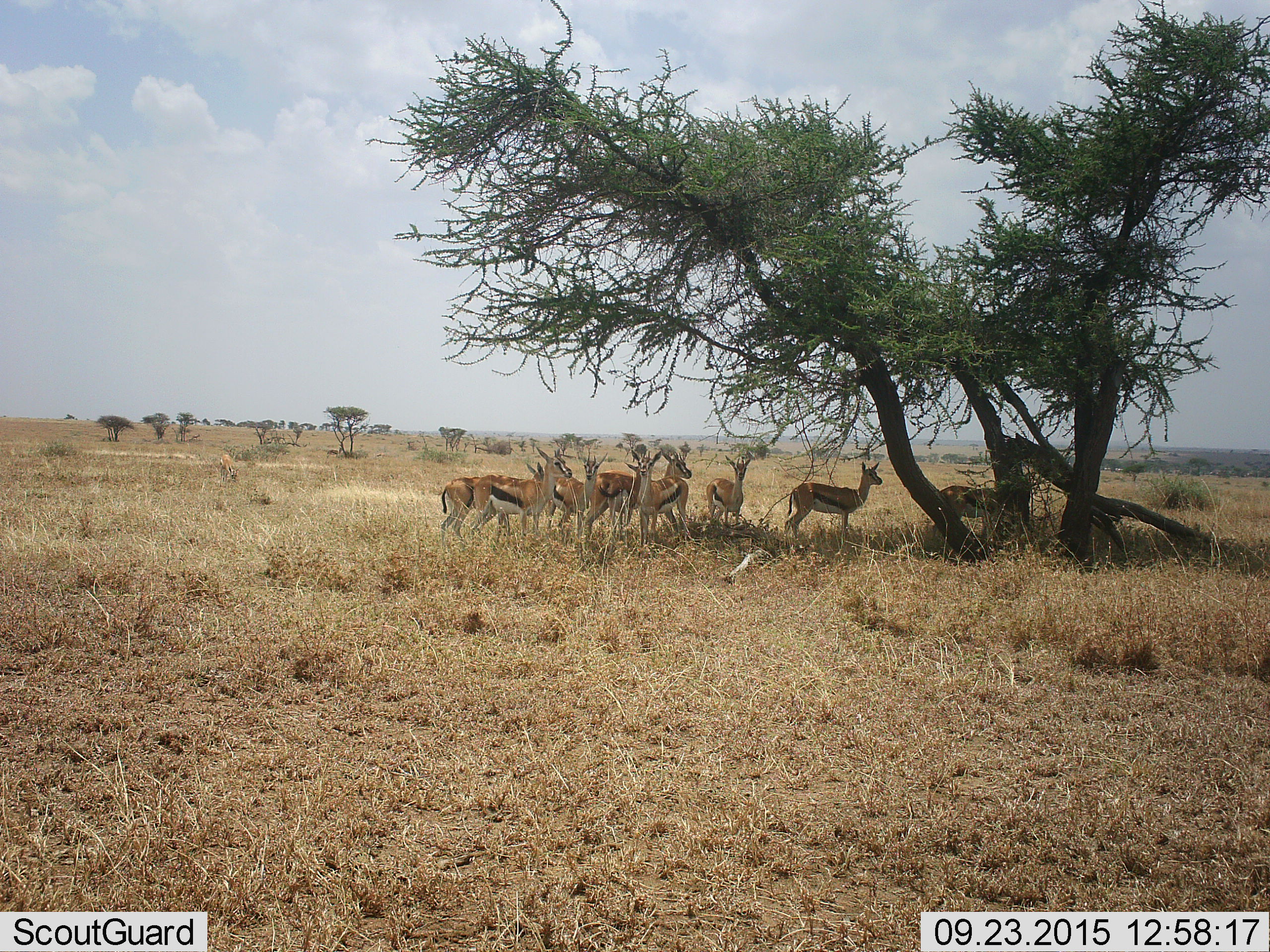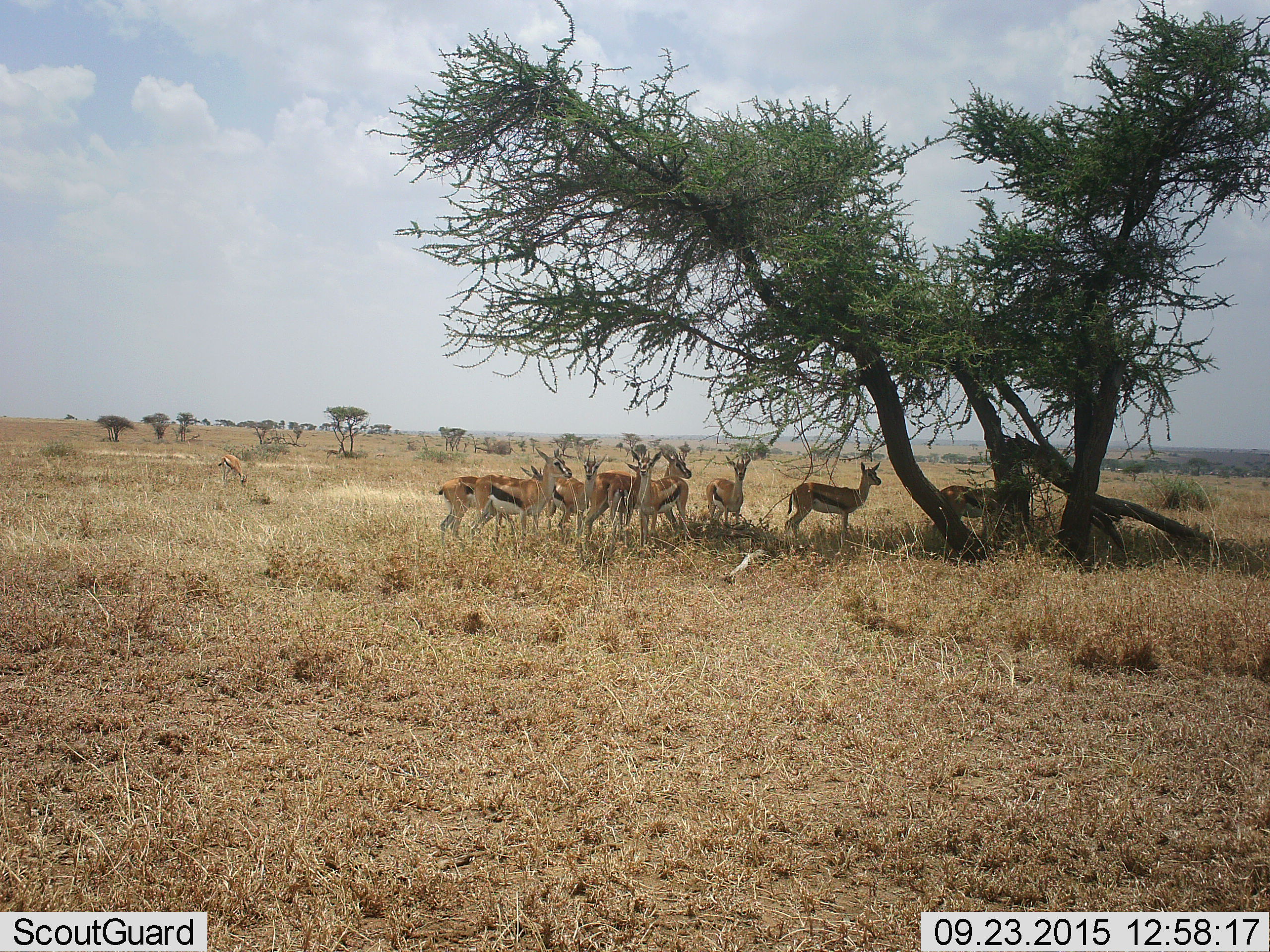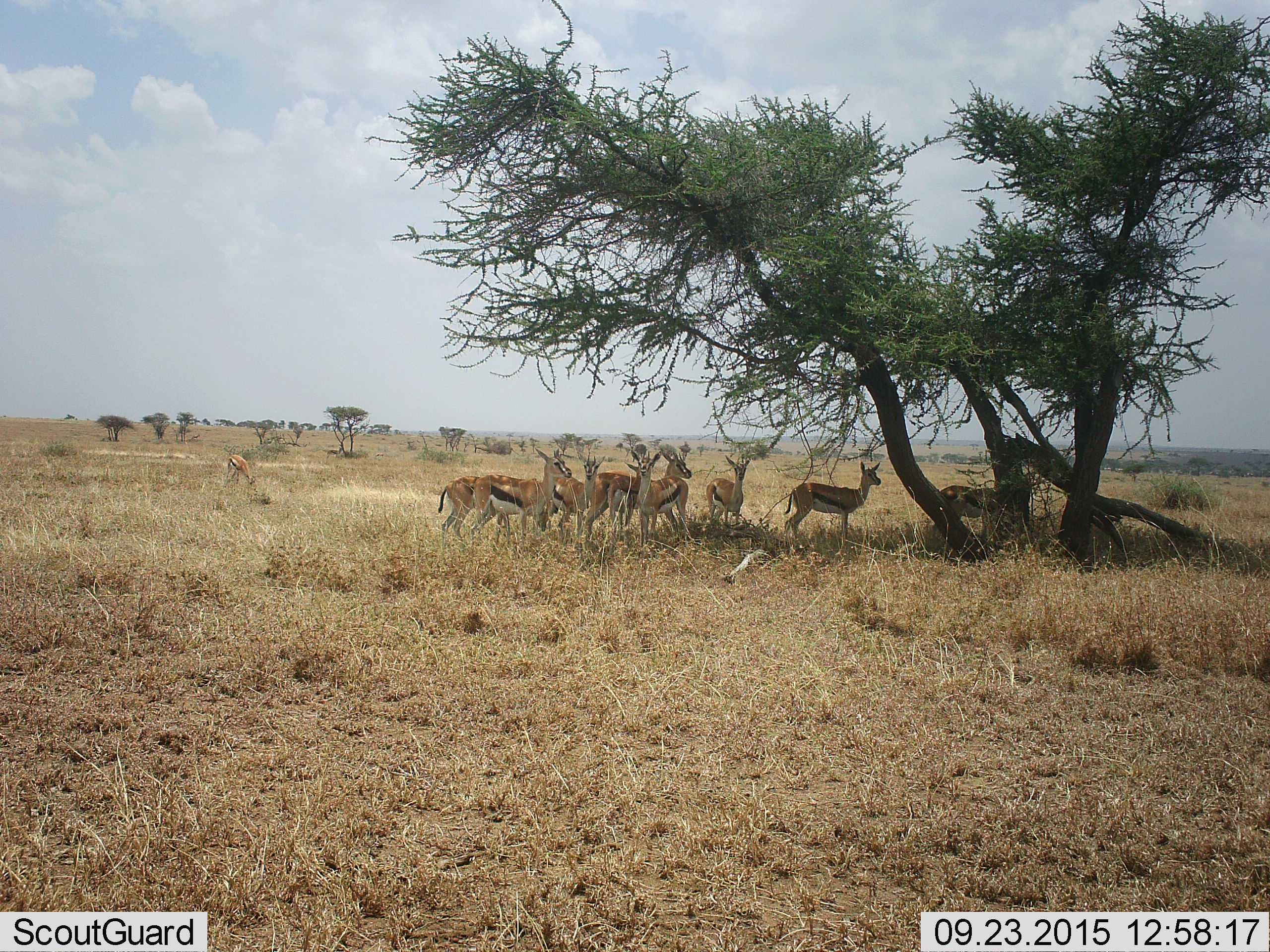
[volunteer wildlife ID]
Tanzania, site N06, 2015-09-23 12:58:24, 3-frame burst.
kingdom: Animalia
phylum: Chordata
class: Mammalia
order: Artiodactyla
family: Bovidae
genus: Eudorcas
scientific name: Eudorcas thomsonii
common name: thomson's gazelle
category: gazellethomsons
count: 10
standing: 88%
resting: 0%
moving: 25%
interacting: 12%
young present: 0%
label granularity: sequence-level